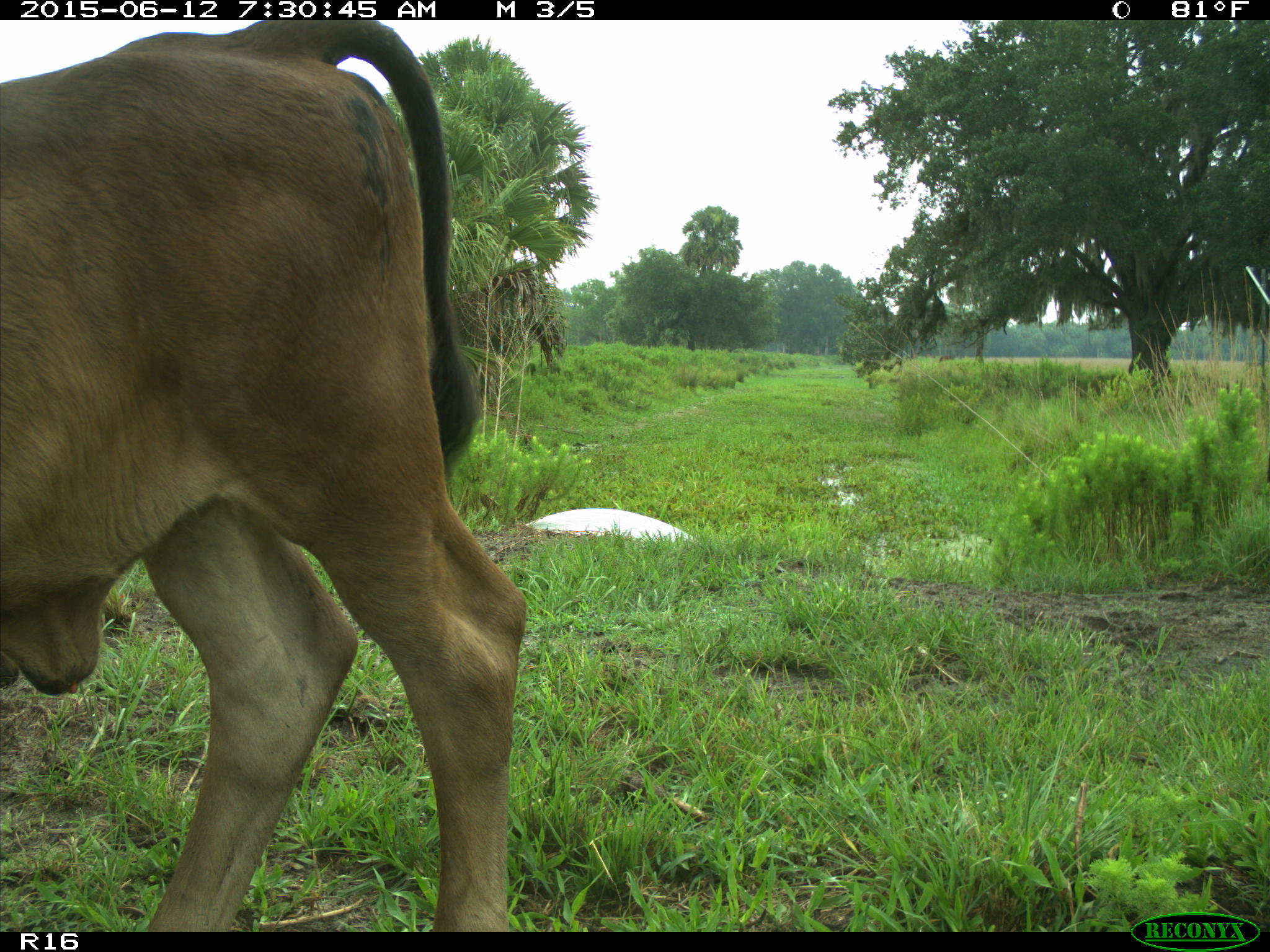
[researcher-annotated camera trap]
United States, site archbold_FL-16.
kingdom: Animalia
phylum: Chordata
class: Mammalia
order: Artiodactyla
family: Bovidae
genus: Bos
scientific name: Bos taurus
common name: domestic cow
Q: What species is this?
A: Bos taurus (domestic cow).